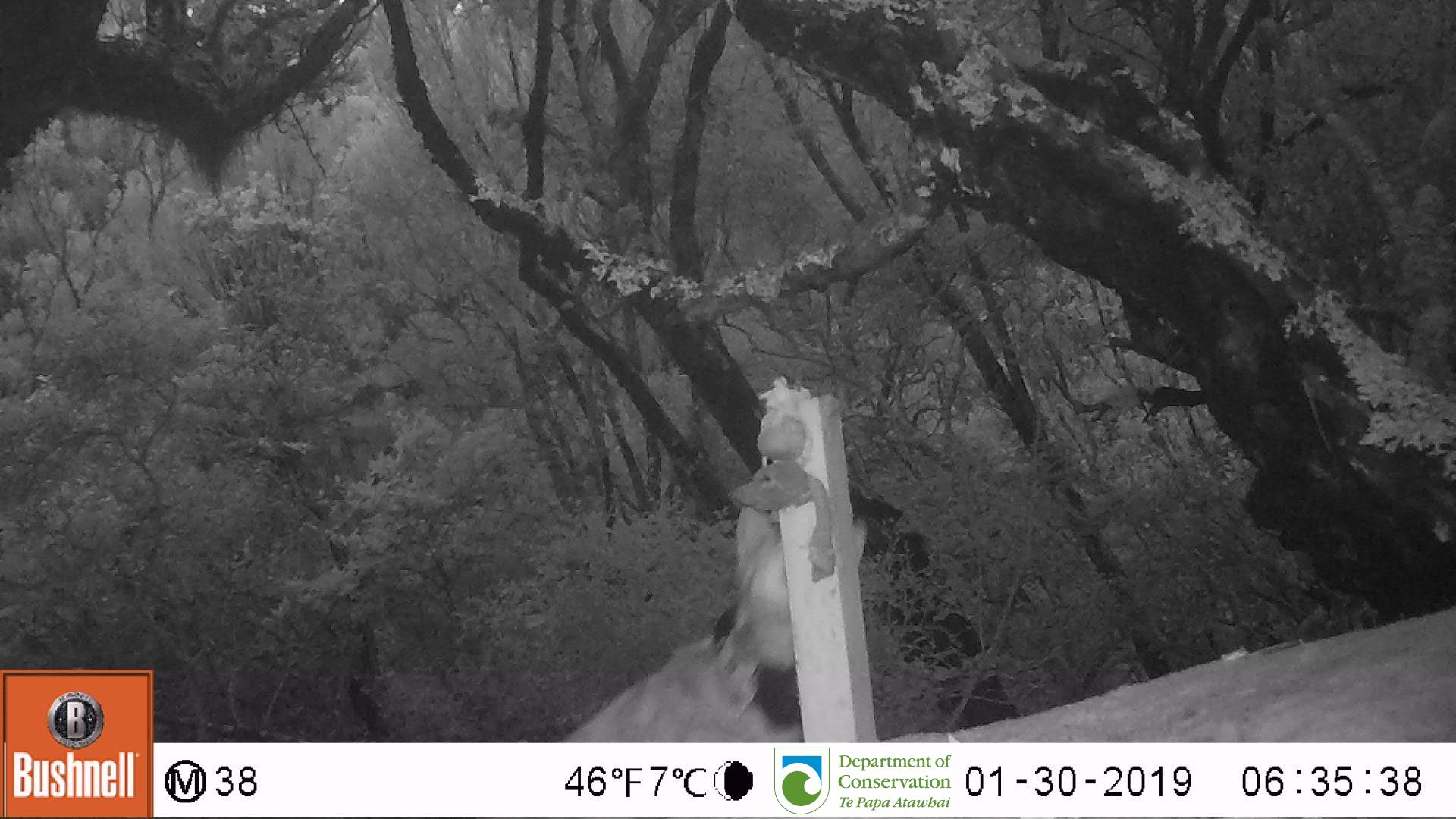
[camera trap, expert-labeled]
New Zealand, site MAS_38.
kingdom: Animalia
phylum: Chordata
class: Mammalia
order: Carnivora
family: Felidae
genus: Felis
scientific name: Felis catus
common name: domestic cat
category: cat